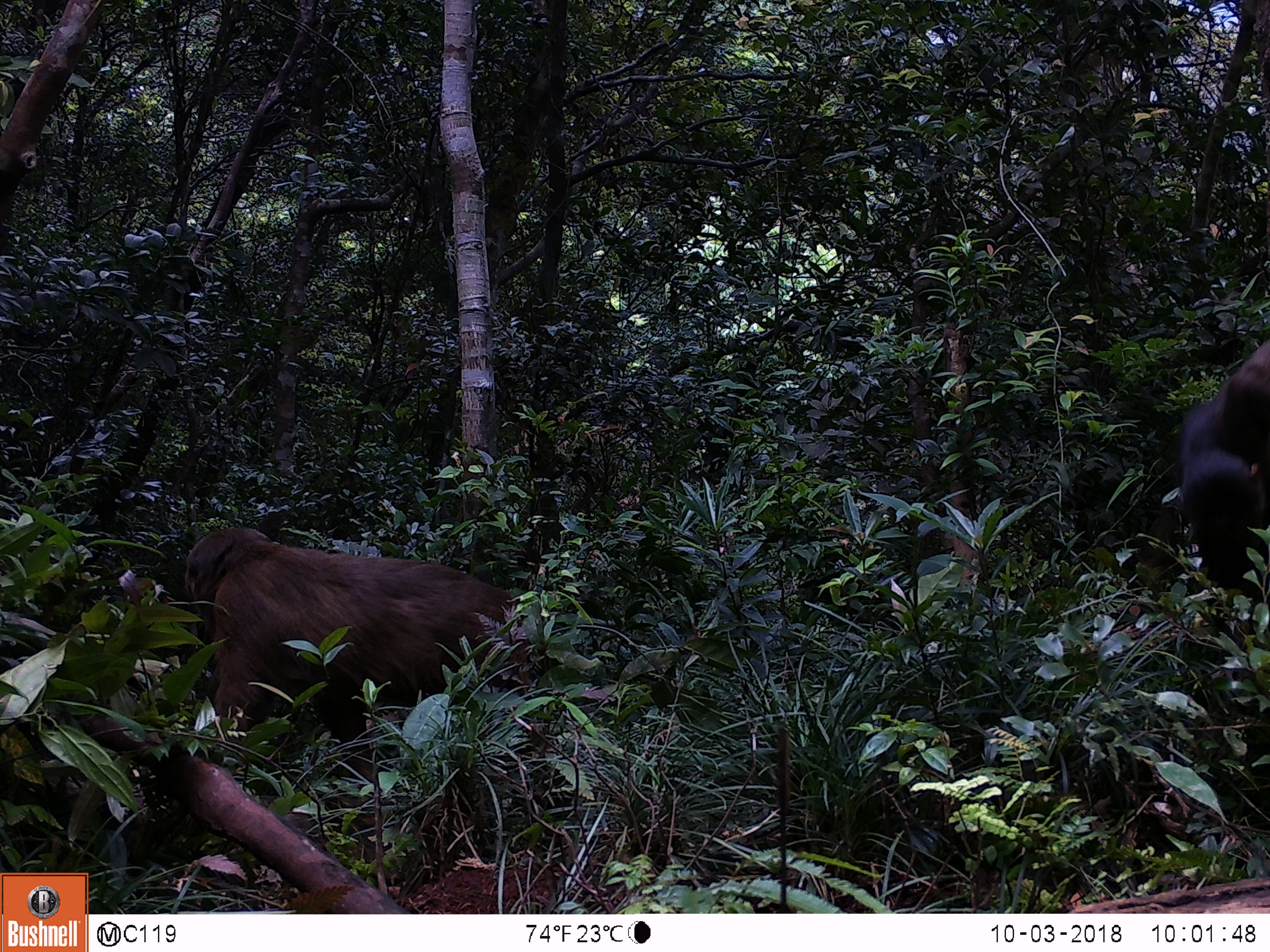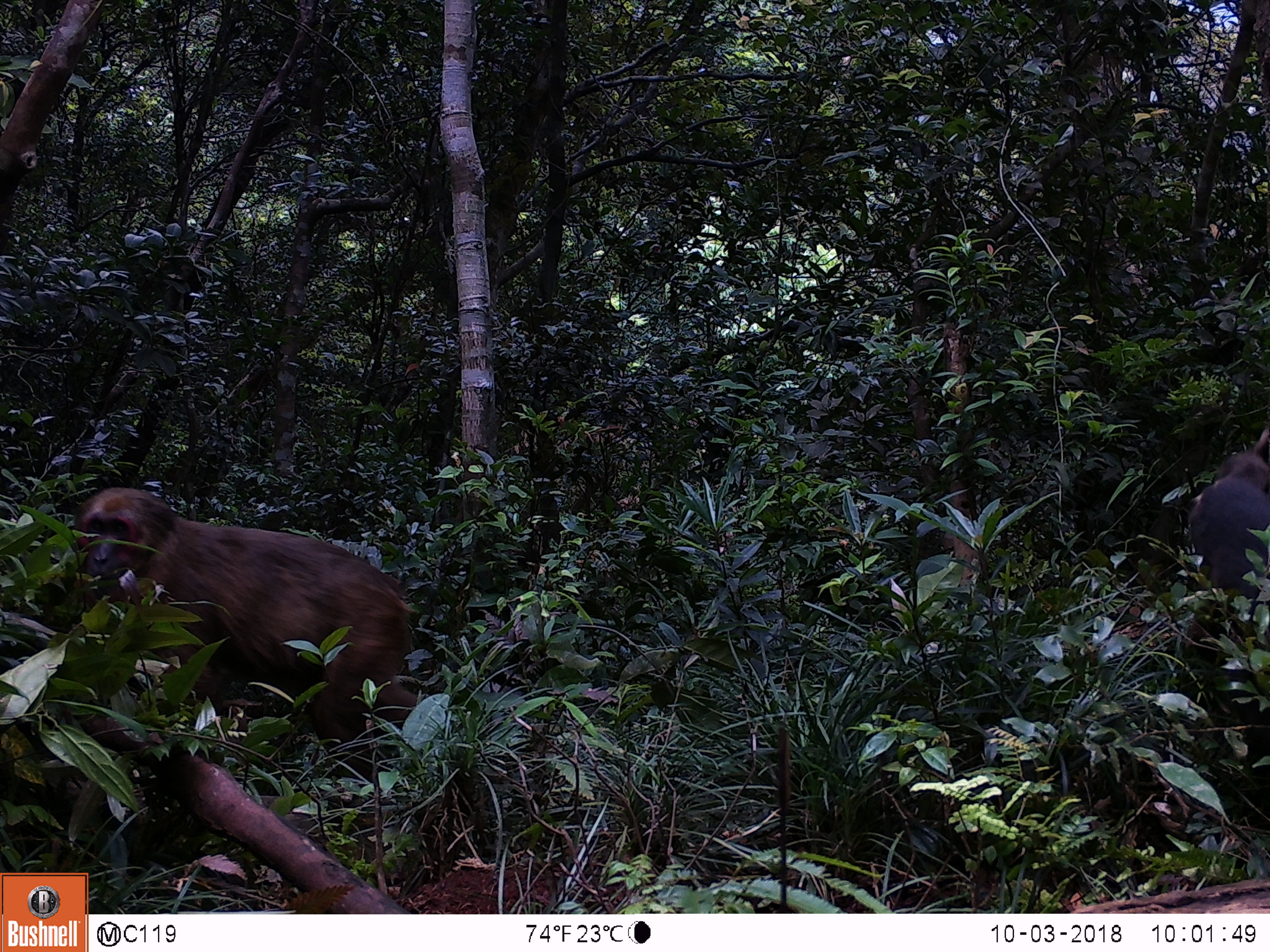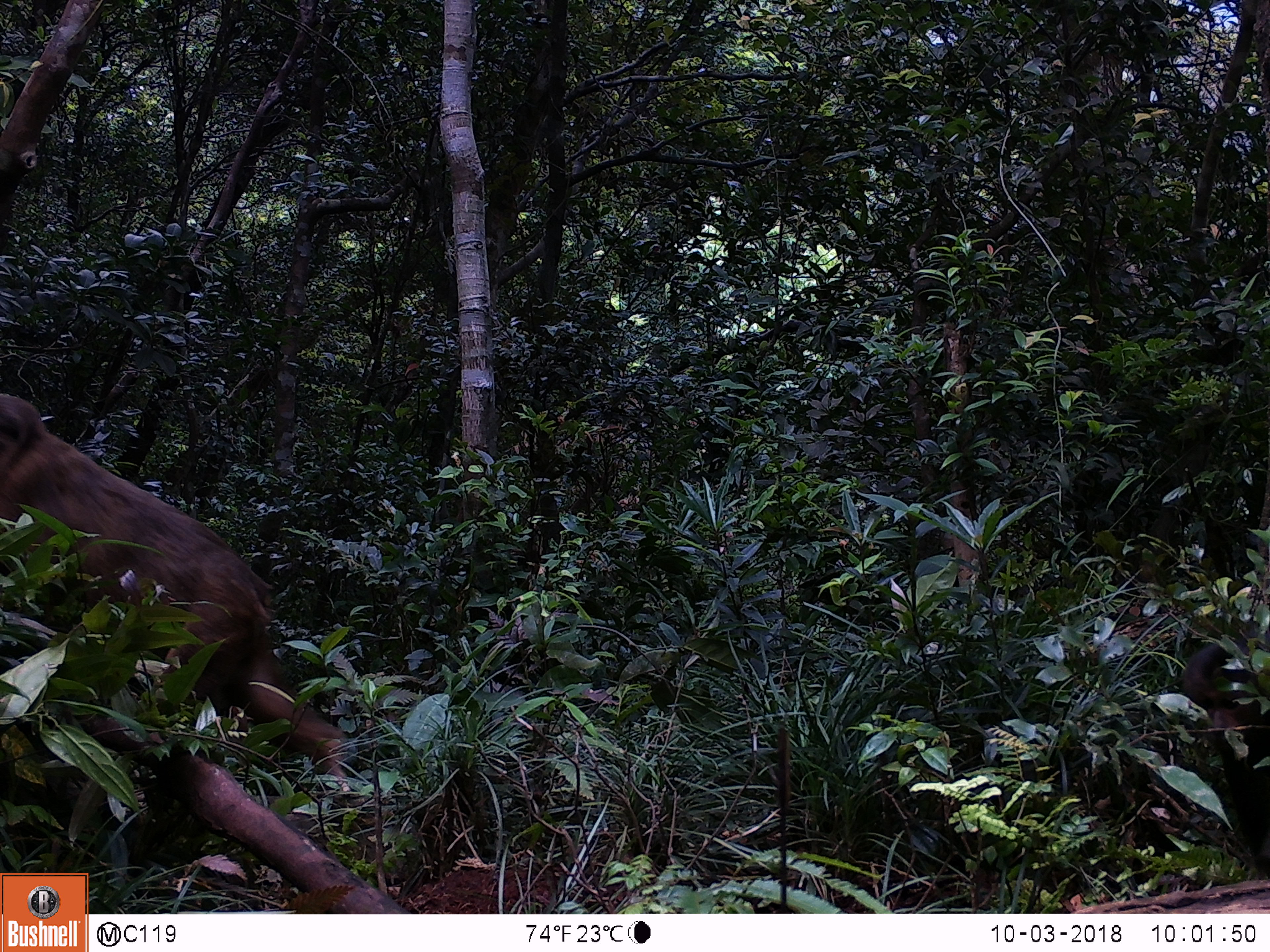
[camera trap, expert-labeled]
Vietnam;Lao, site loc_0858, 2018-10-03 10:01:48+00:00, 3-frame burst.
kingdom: Animalia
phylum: Chordata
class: Mammalia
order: Primates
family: Cercopithecidae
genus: Macaca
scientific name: Macaca arctoides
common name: stump-tailed macaque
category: stump tailed macaque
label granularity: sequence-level